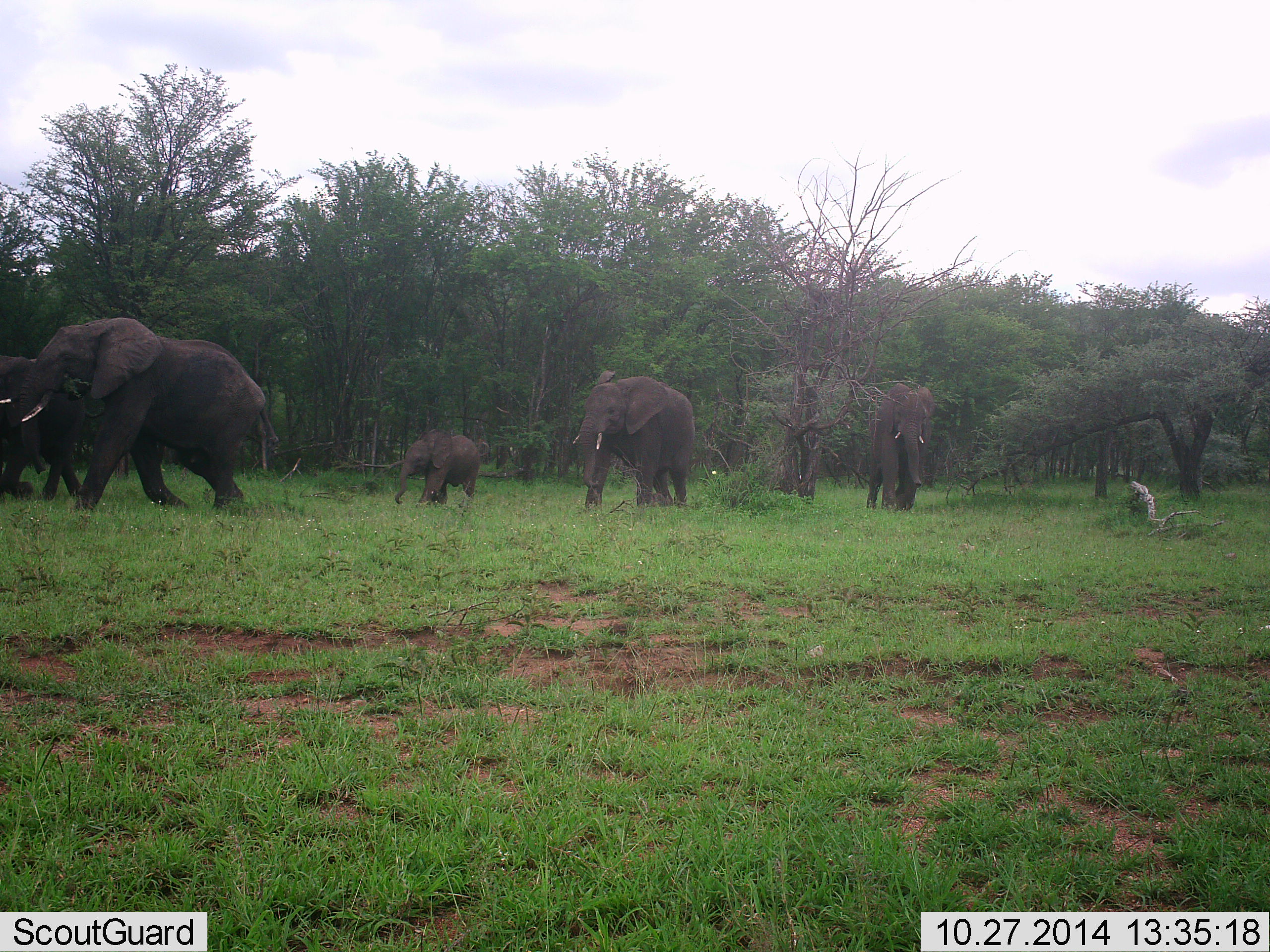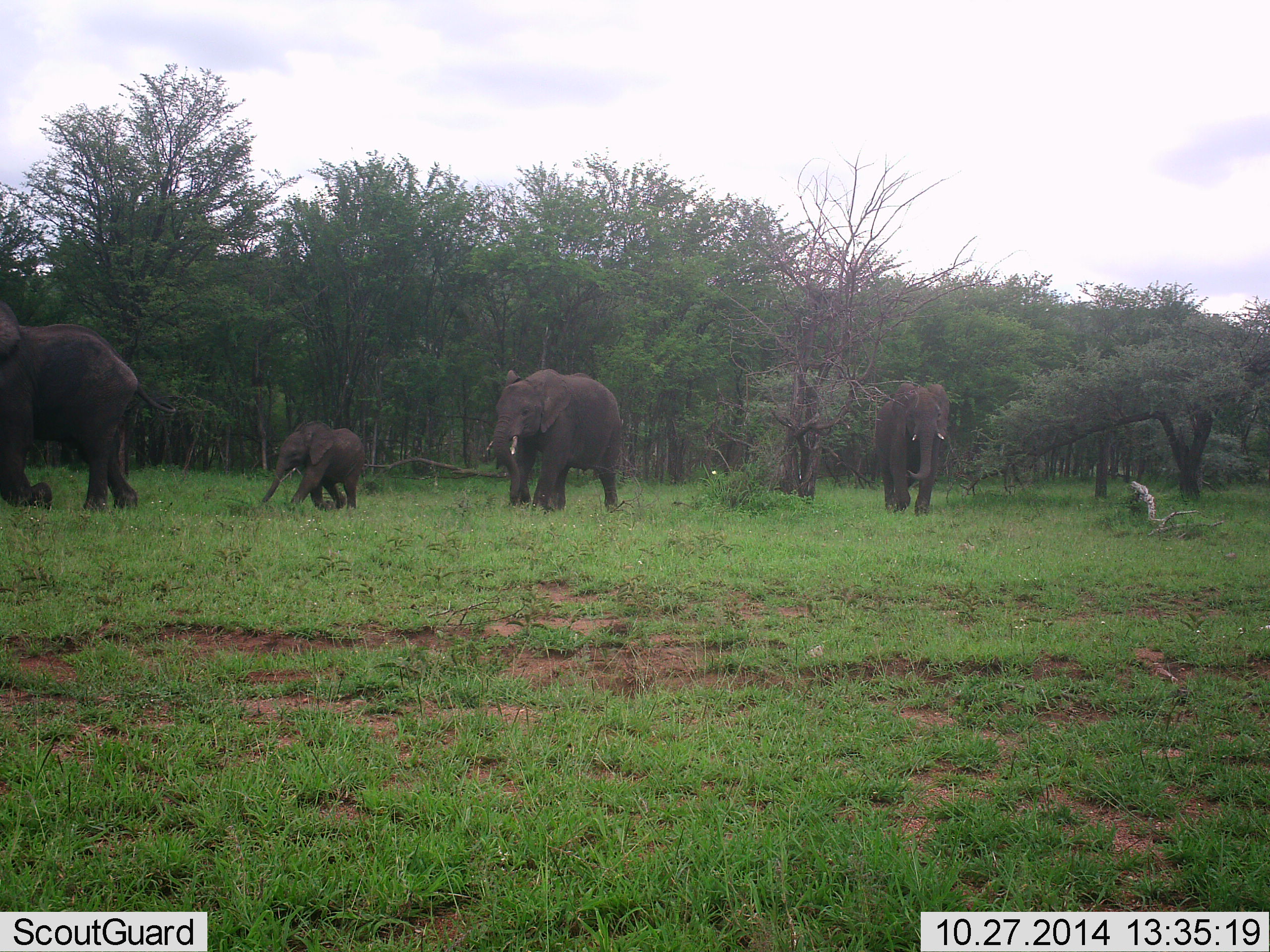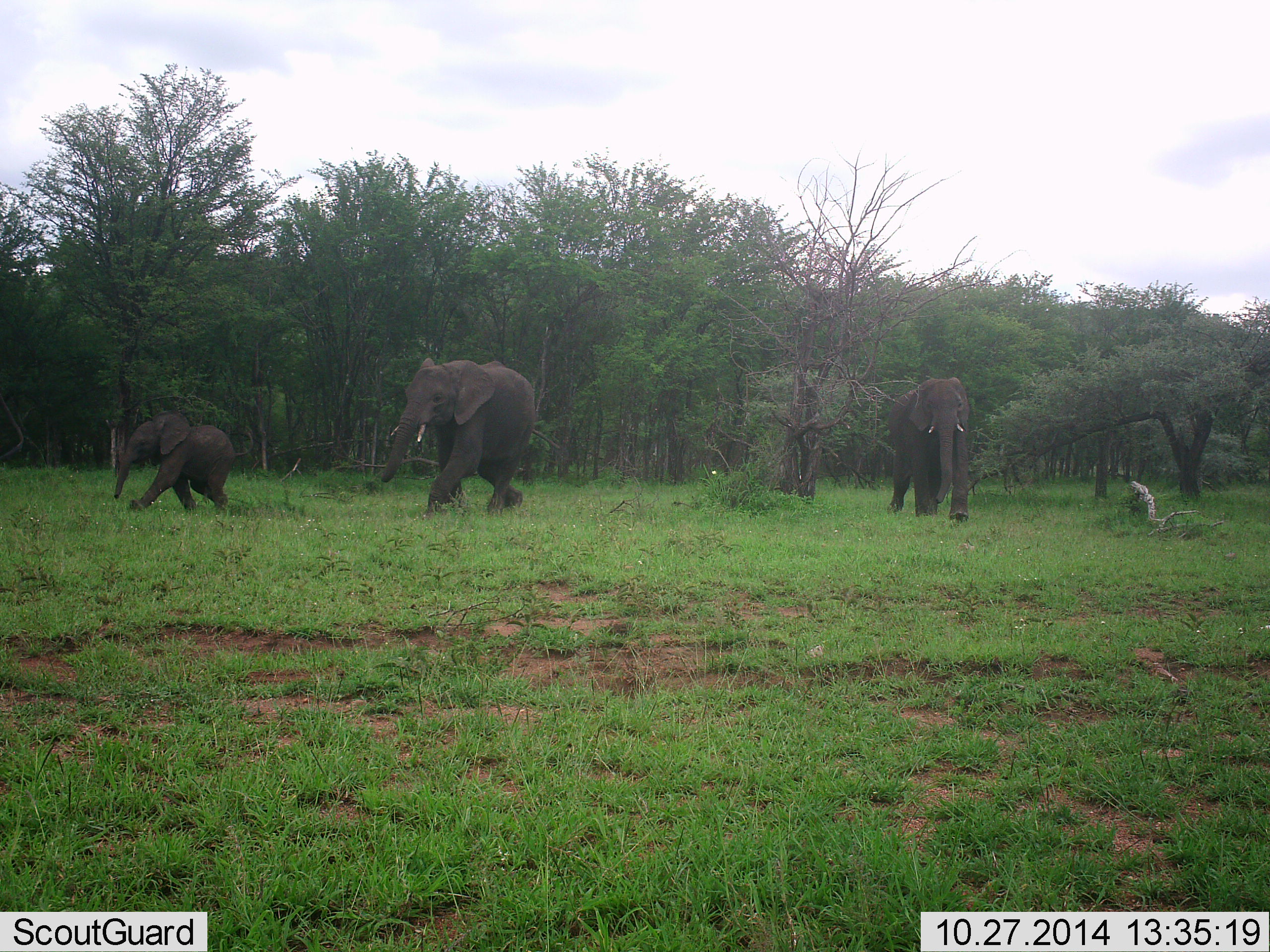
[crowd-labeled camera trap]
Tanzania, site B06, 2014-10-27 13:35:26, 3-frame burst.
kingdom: Animalia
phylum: Chordata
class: Mammalia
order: Proboscidea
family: Elephantidae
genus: Loxodonta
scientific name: Loxodonta africana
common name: african bush elephant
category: elephant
Elephant (african bush elephant) (Loxodonta africana), count 5. Behavior (volunteer vote fractions): standing 10%, resting 0%, moving 100%, interacting 0%. Young present (vote fraction): 50%. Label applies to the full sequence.